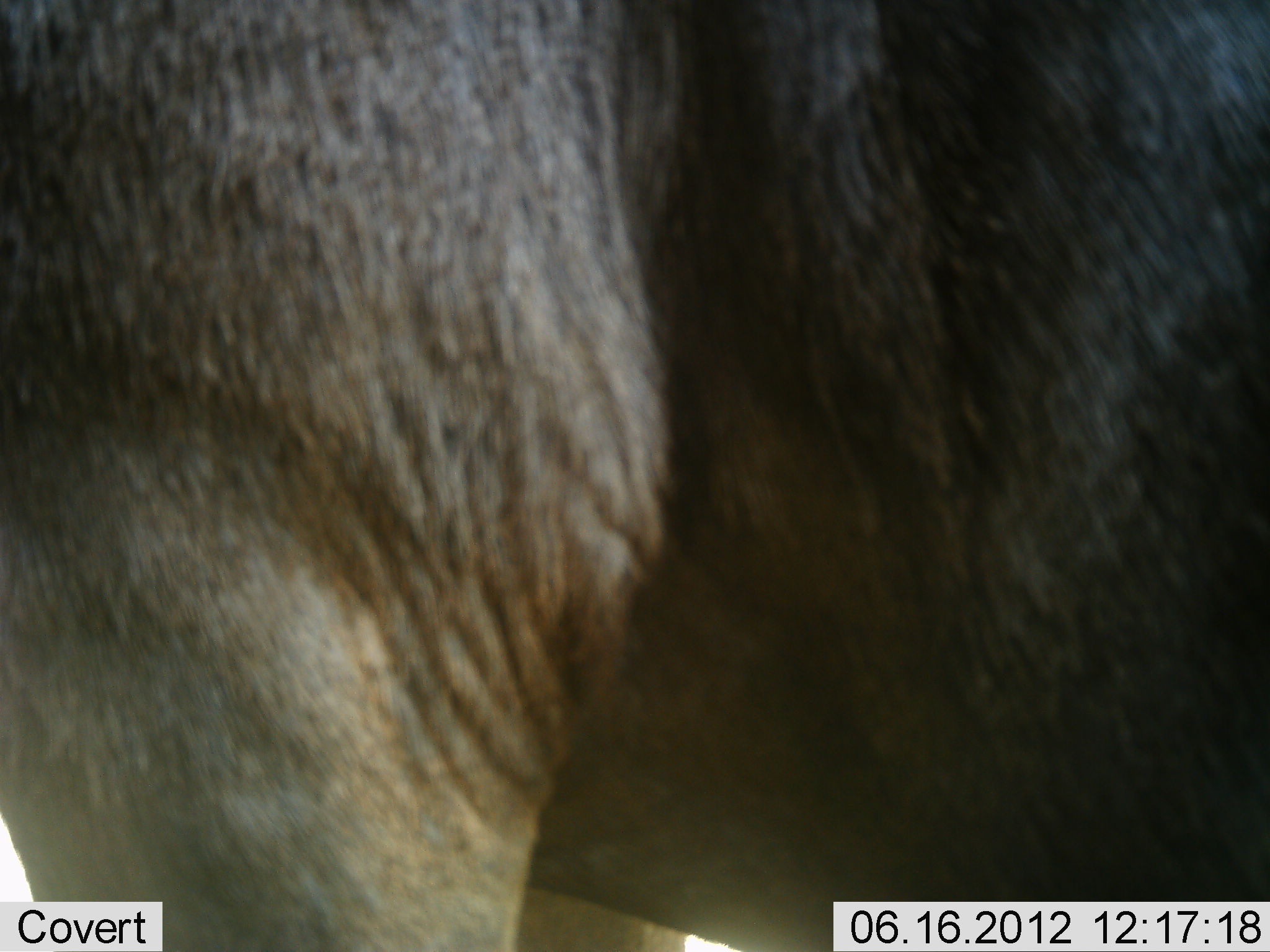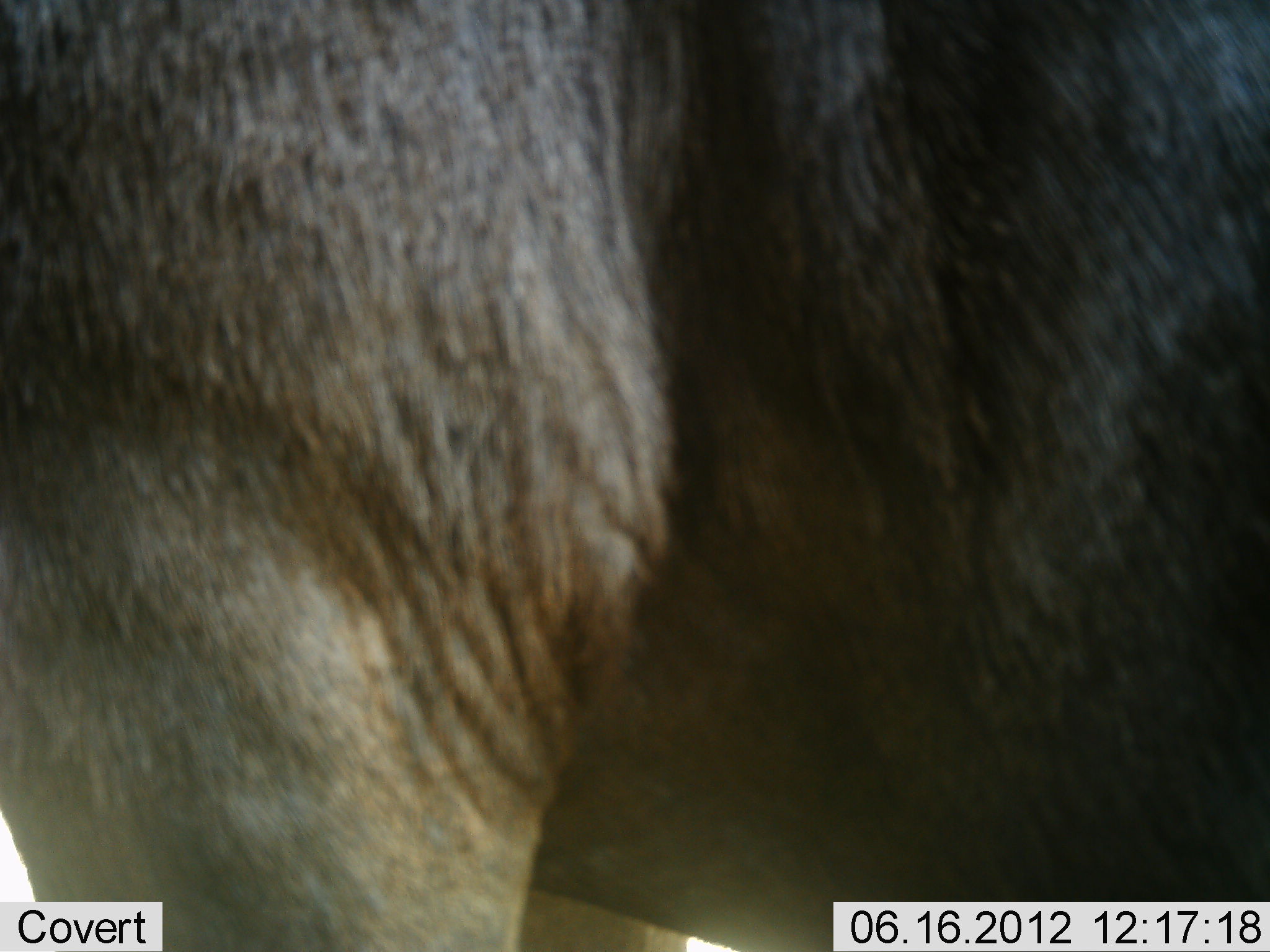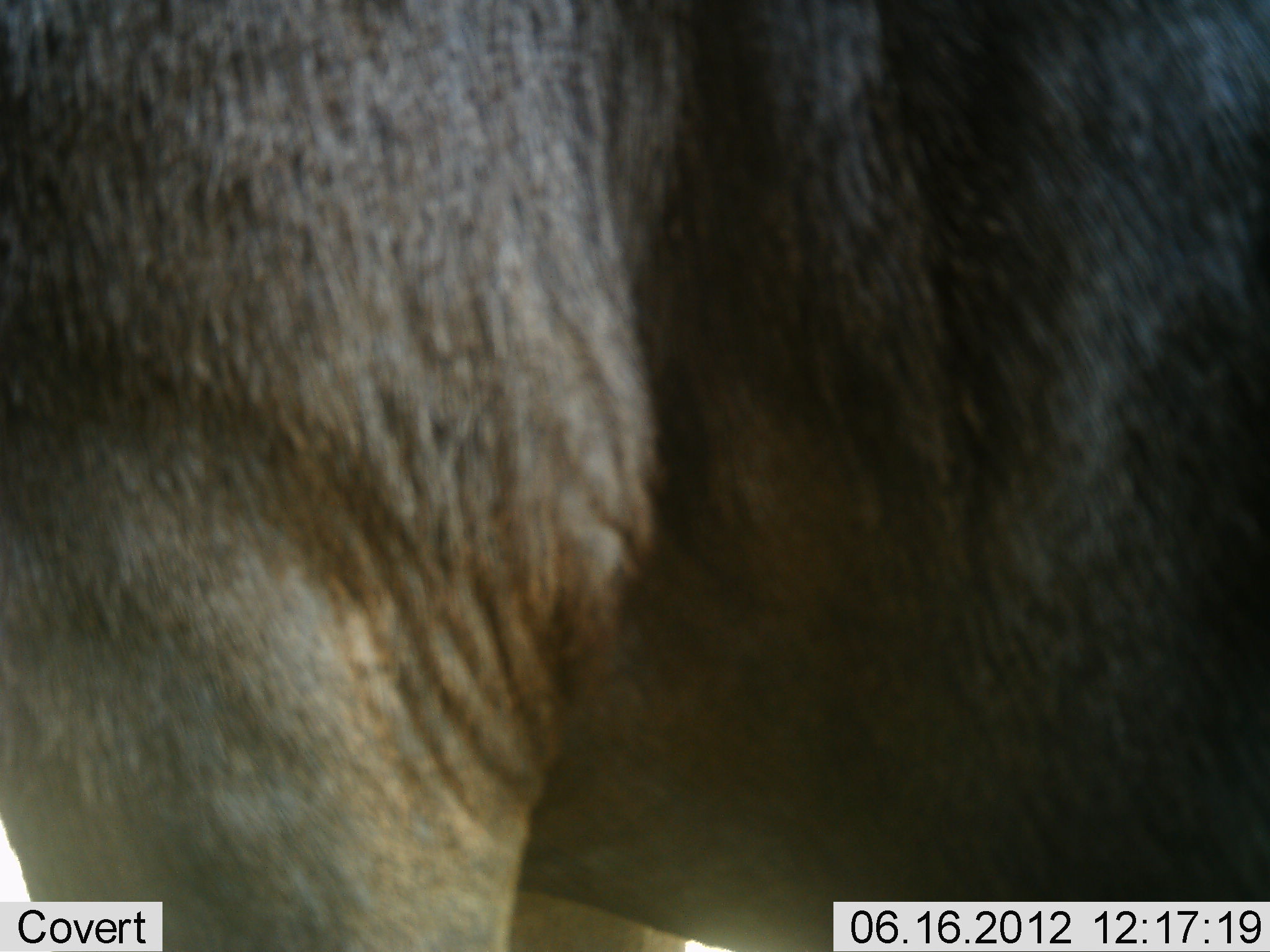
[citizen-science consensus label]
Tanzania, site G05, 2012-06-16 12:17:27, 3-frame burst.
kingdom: Animalia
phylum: Chordata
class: Mammalia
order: Artiodactyla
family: Bovidae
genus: Connochaetes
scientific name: Connochaetes taurinus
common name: blue wildebeest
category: wildebeest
Wildebeest (blue wildebeest) (Connochaetes taurinus), count 1. Behavior (volunteer vote fractions): standing 100%, resting 0%, moving 10%, interacting 0%. Young present (vote fraction): 0%. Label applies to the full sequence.